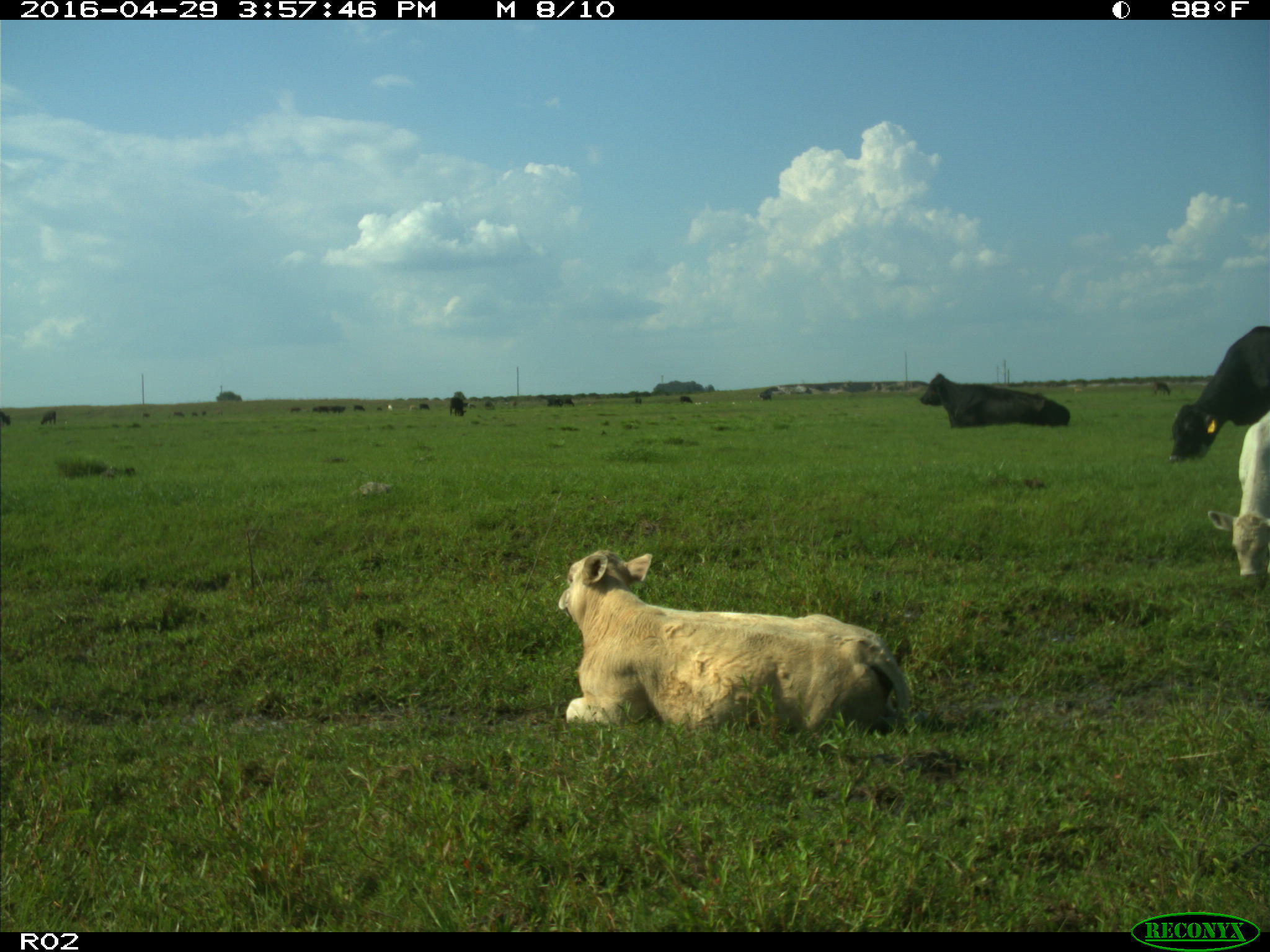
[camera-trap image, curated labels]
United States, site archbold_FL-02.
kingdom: Animalia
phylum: Chordata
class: Mammalia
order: Artiodactyla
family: Bovidae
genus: Bos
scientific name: Bos taurus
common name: domestic cow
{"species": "Bos taurus (domestic cow)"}